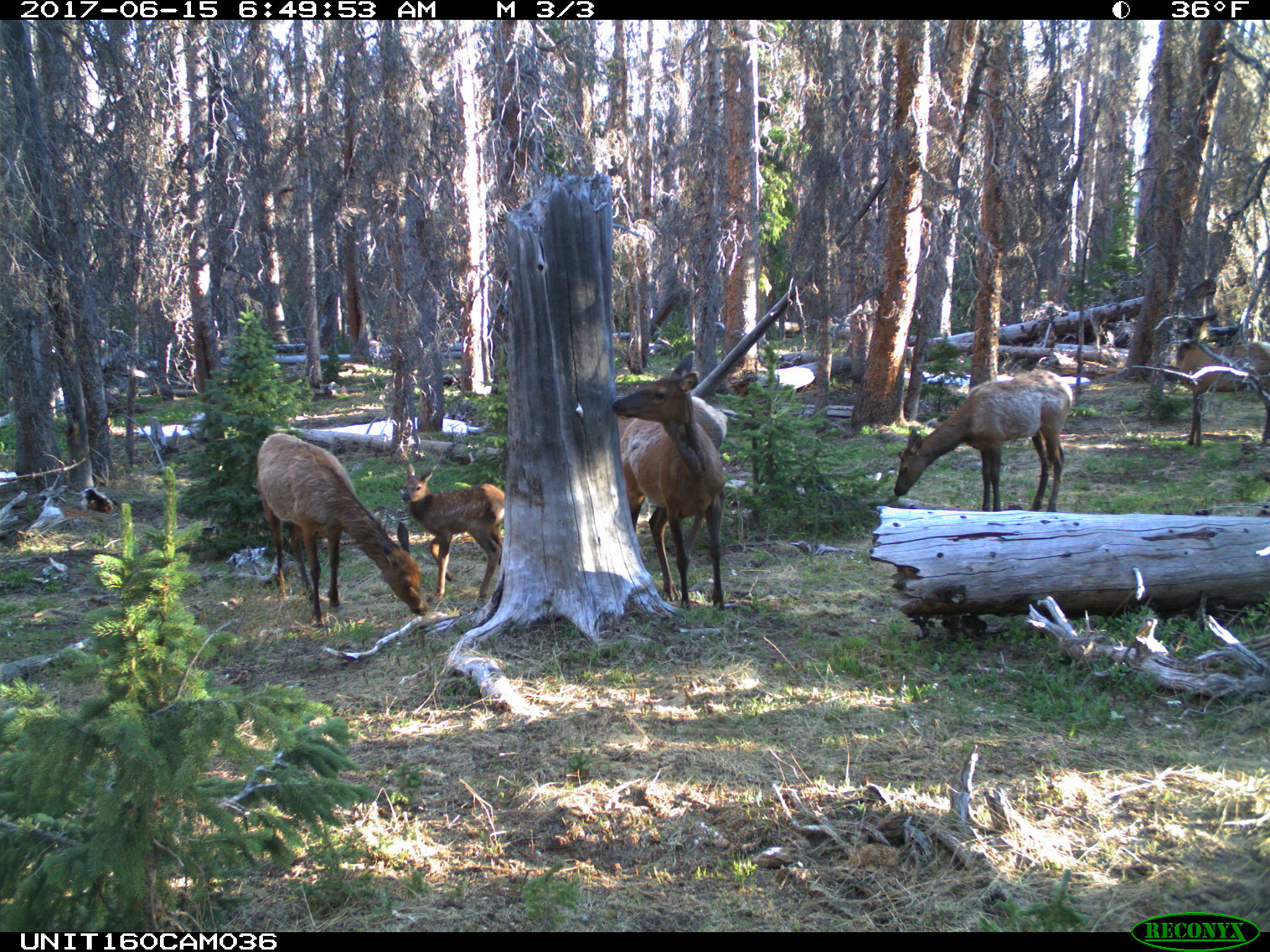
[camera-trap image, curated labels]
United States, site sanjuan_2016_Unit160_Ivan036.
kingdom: Animalia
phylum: Chordata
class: Mammalia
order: Artiodactyla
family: Cervidae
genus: Cervus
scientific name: Cervus elaphus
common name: red deer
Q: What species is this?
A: Cervus elaphus (red deer).